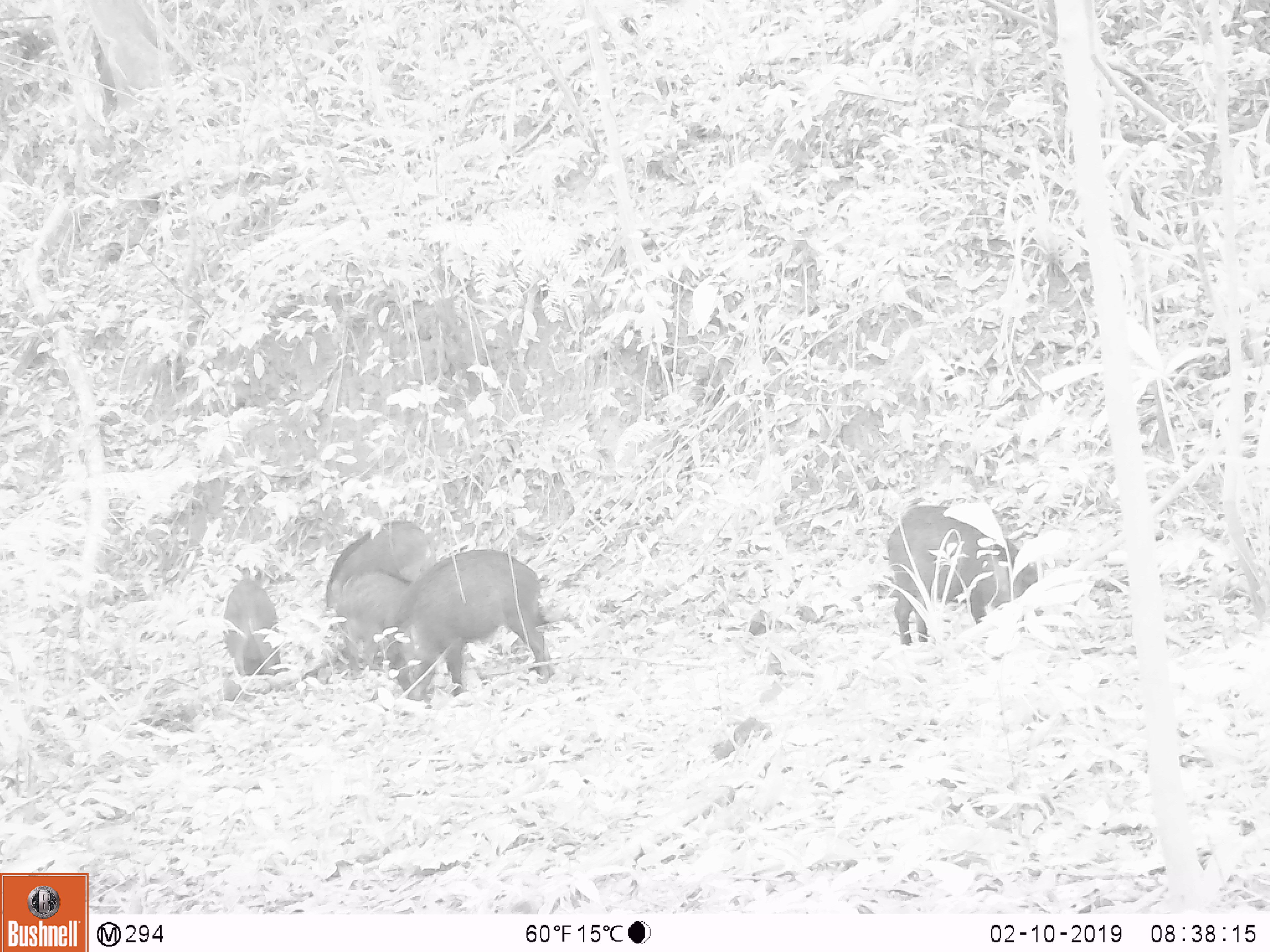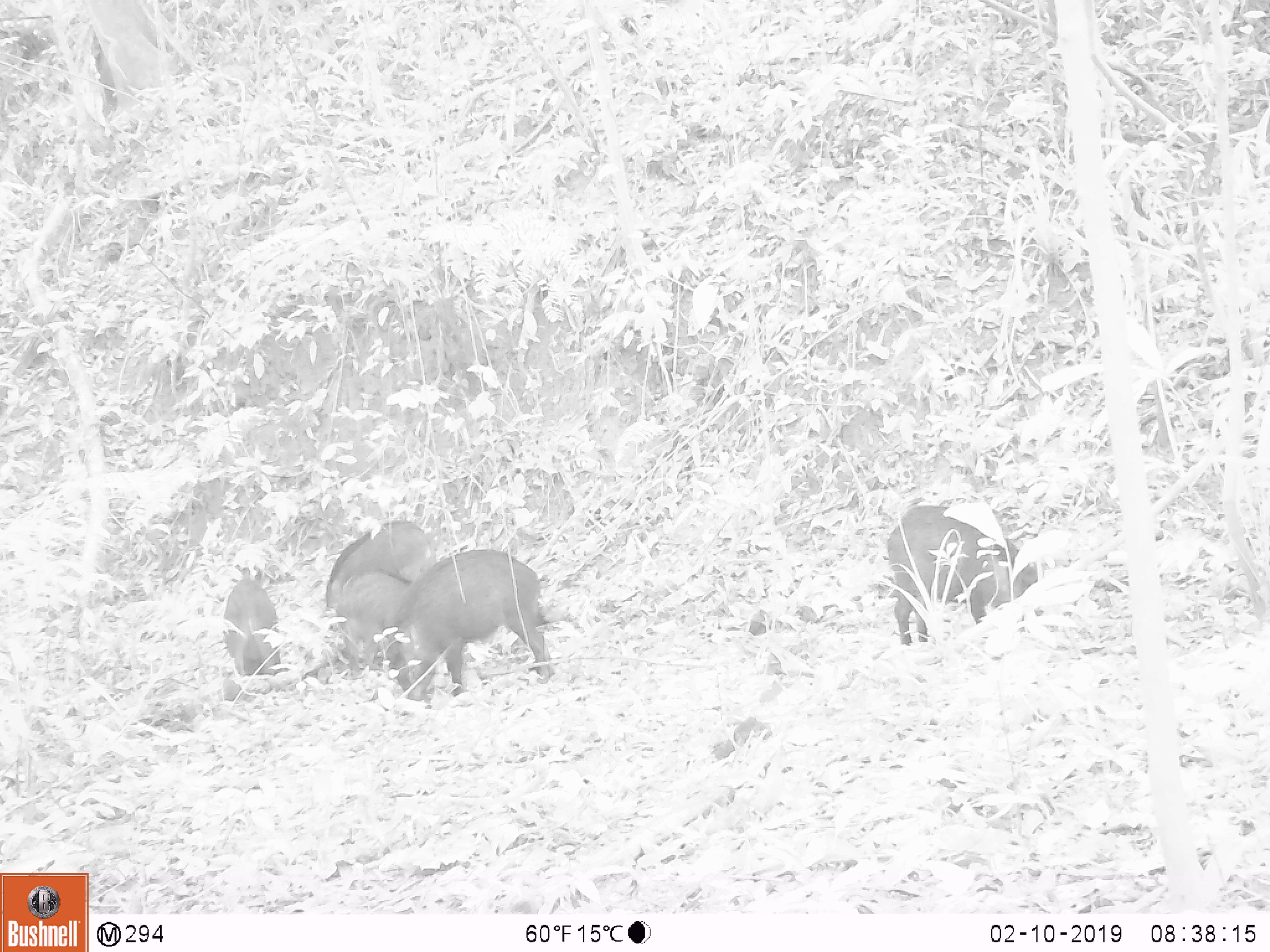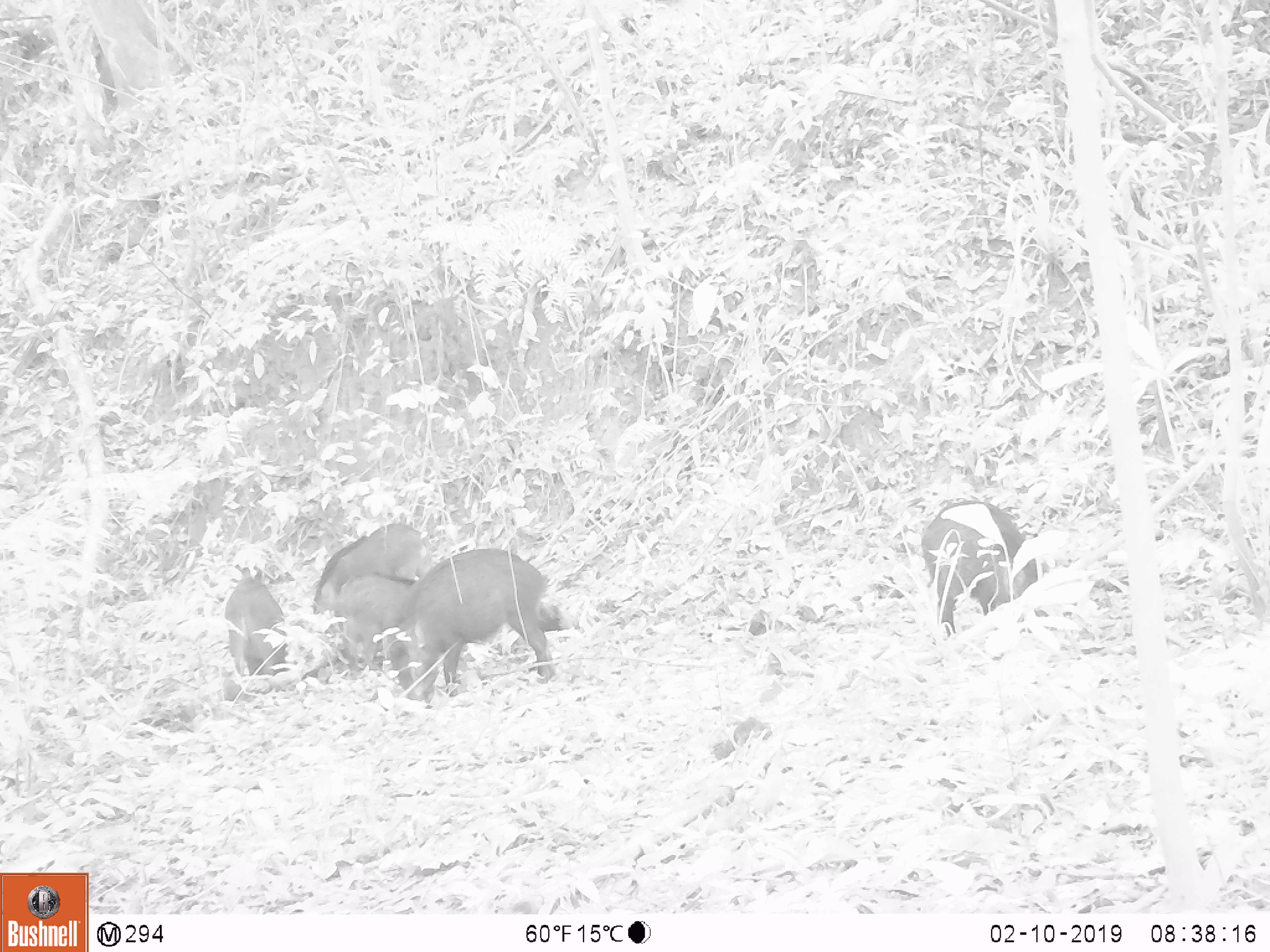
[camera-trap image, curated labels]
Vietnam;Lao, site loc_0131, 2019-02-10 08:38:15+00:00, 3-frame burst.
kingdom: Animalia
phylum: Chordata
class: Aves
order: Galliformes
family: Phasianidae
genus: Gallus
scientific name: Gallus gallus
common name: red junglefowl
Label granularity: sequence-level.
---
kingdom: Animalia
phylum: Chordata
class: Mammalia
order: Artiodactyla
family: Suidae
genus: Sus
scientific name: Sus scrofa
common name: eurasian wild pig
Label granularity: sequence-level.